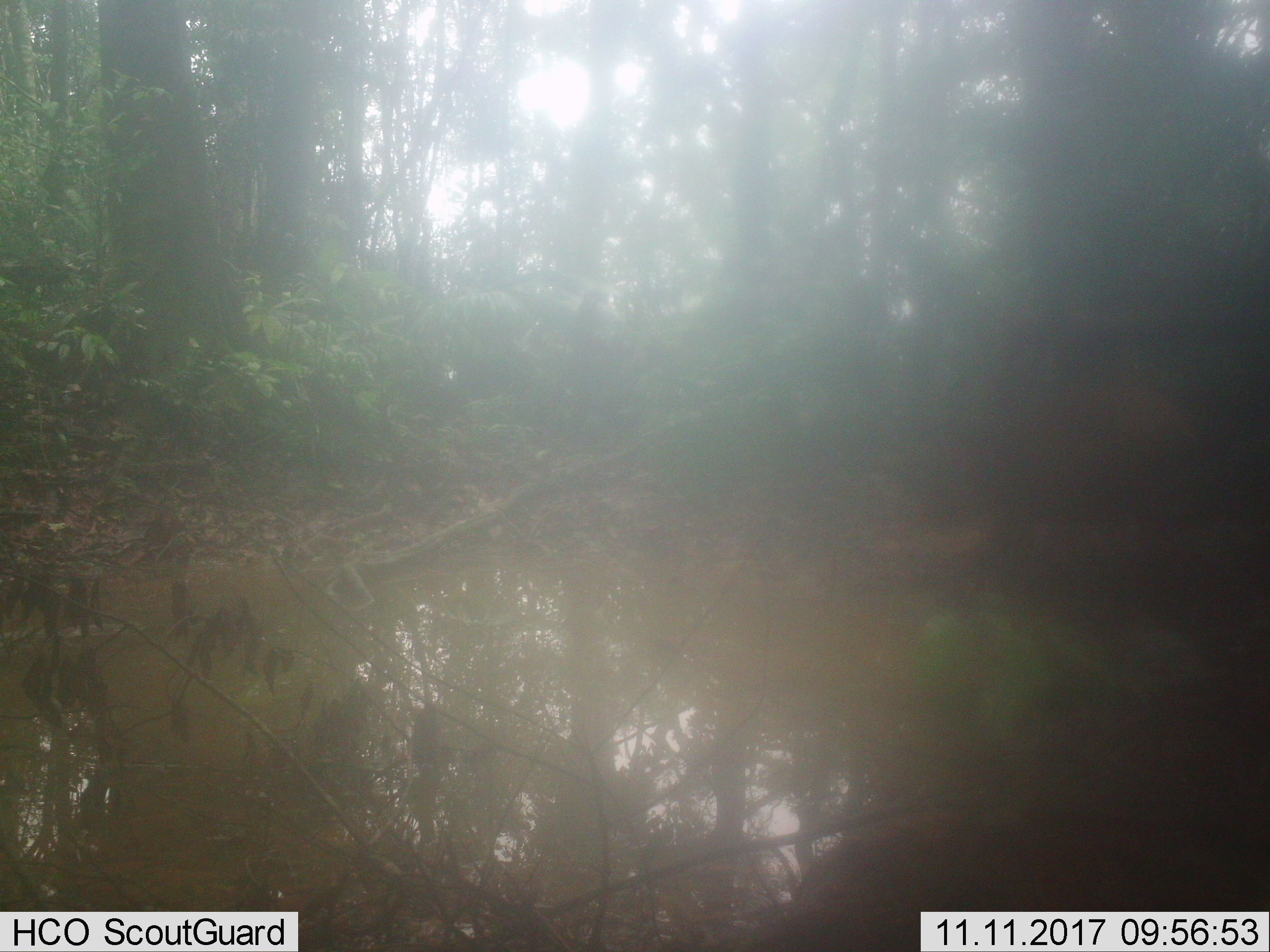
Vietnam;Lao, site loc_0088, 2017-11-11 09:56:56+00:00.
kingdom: Animalia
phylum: Chordata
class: Mammalia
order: Artiodactyla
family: Suidae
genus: Sus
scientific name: Sus scrofa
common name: eurasian wild pig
Eurasian wild pig (Sus scrofa). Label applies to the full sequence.